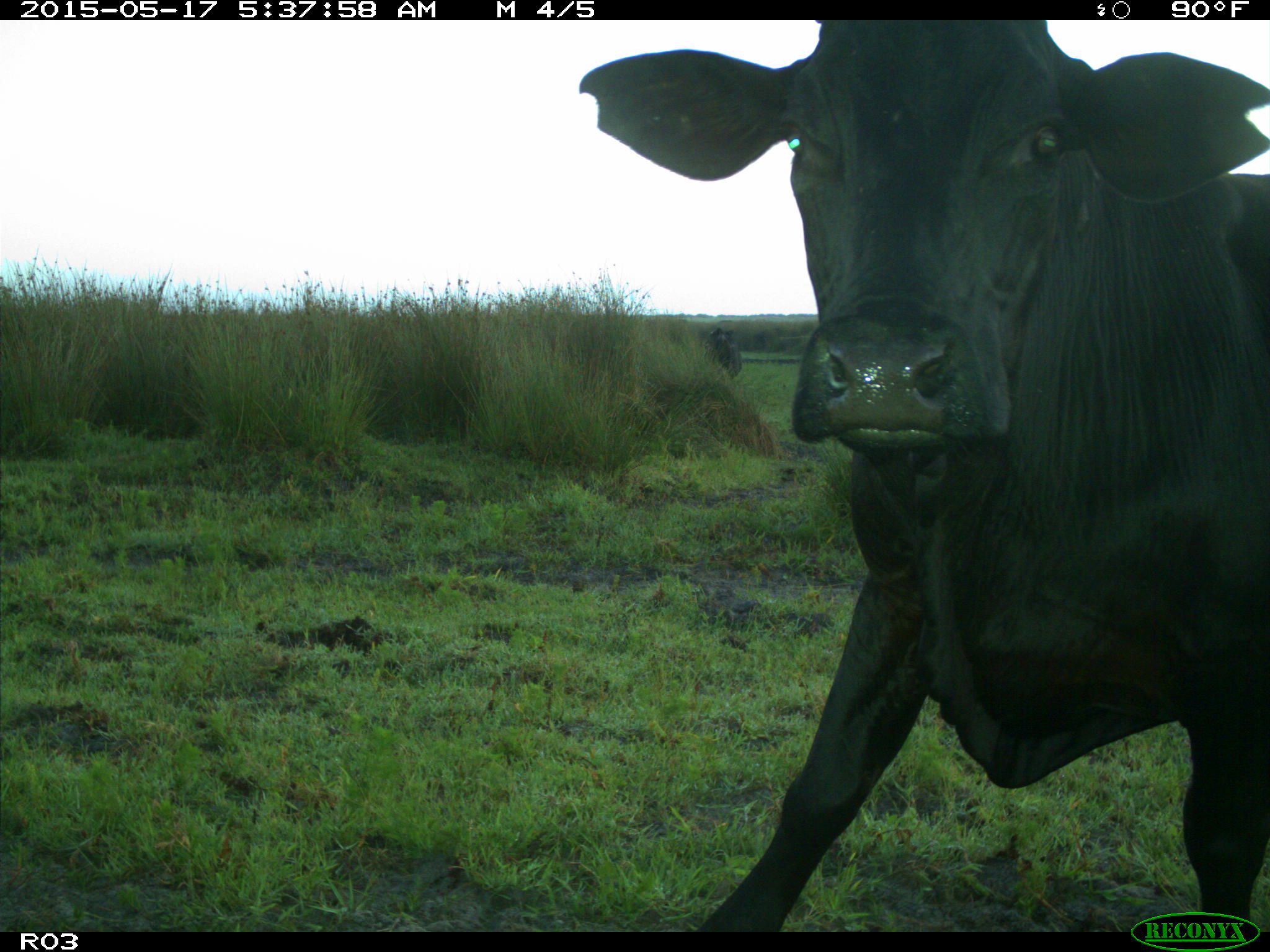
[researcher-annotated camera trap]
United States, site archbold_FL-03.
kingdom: Animalia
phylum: Chordata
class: Mammalia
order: Artiodactyla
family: Bovidae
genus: Bos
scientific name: Bos taurus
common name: domestic cow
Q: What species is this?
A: Bos taurus (domestic cow).